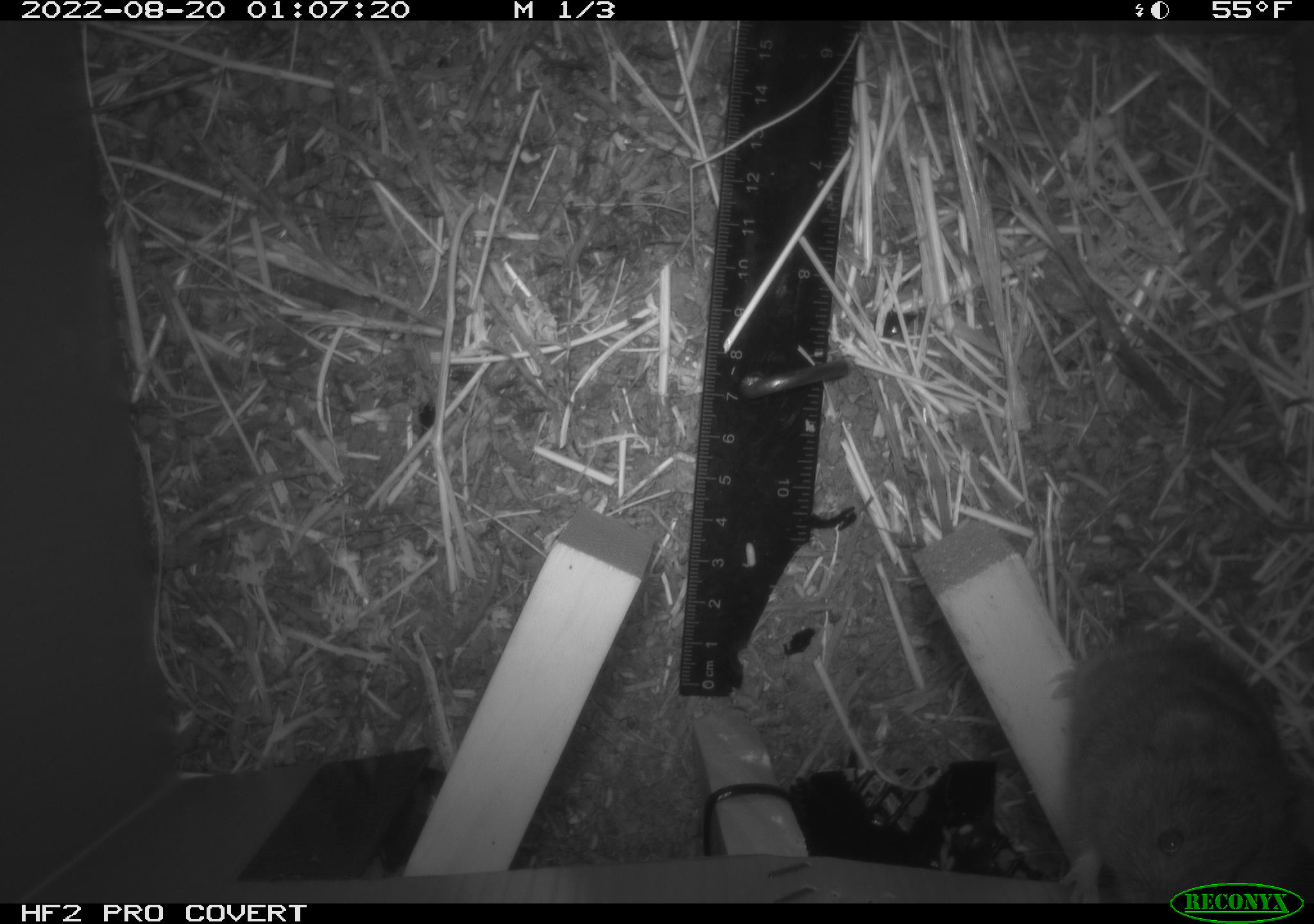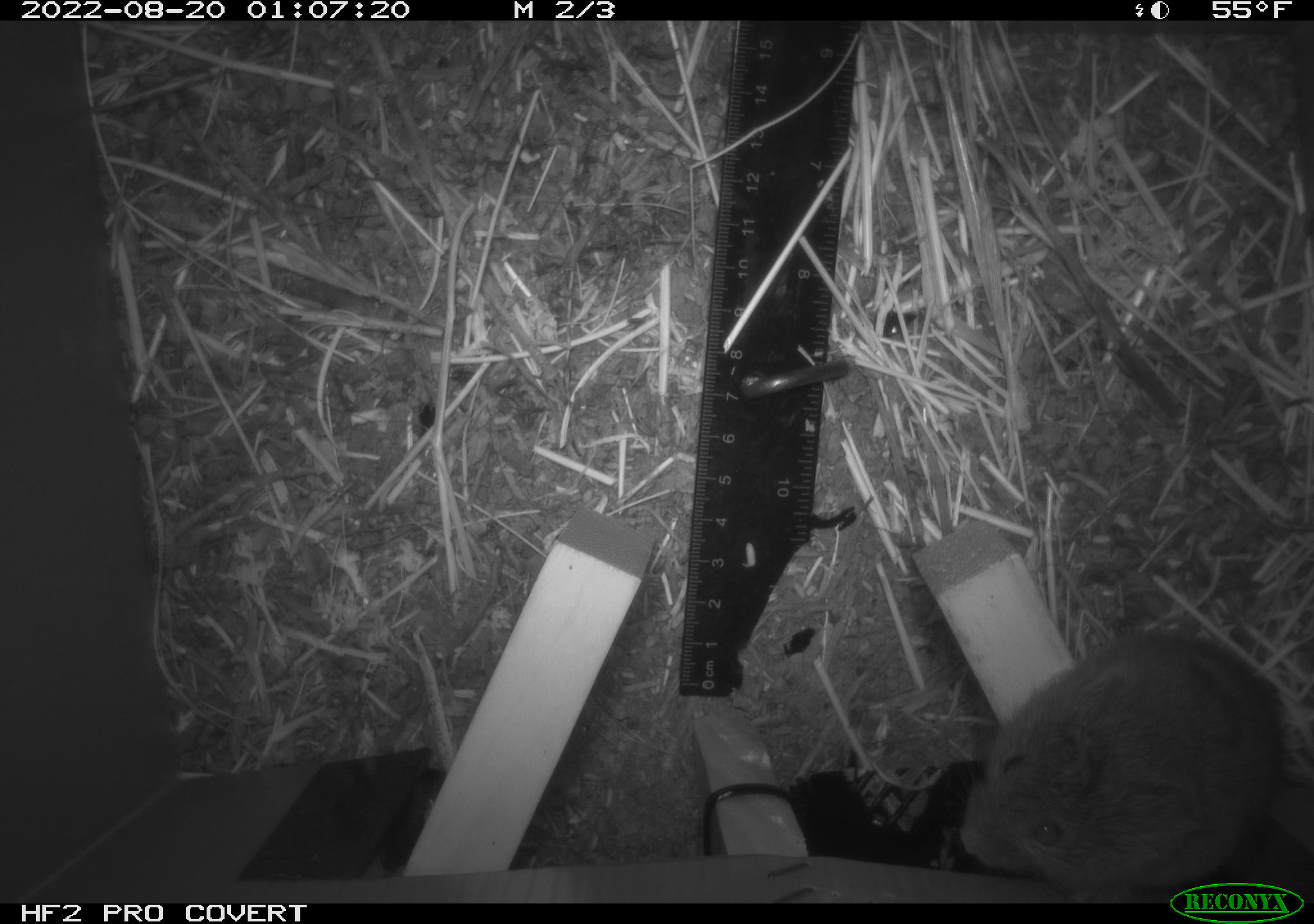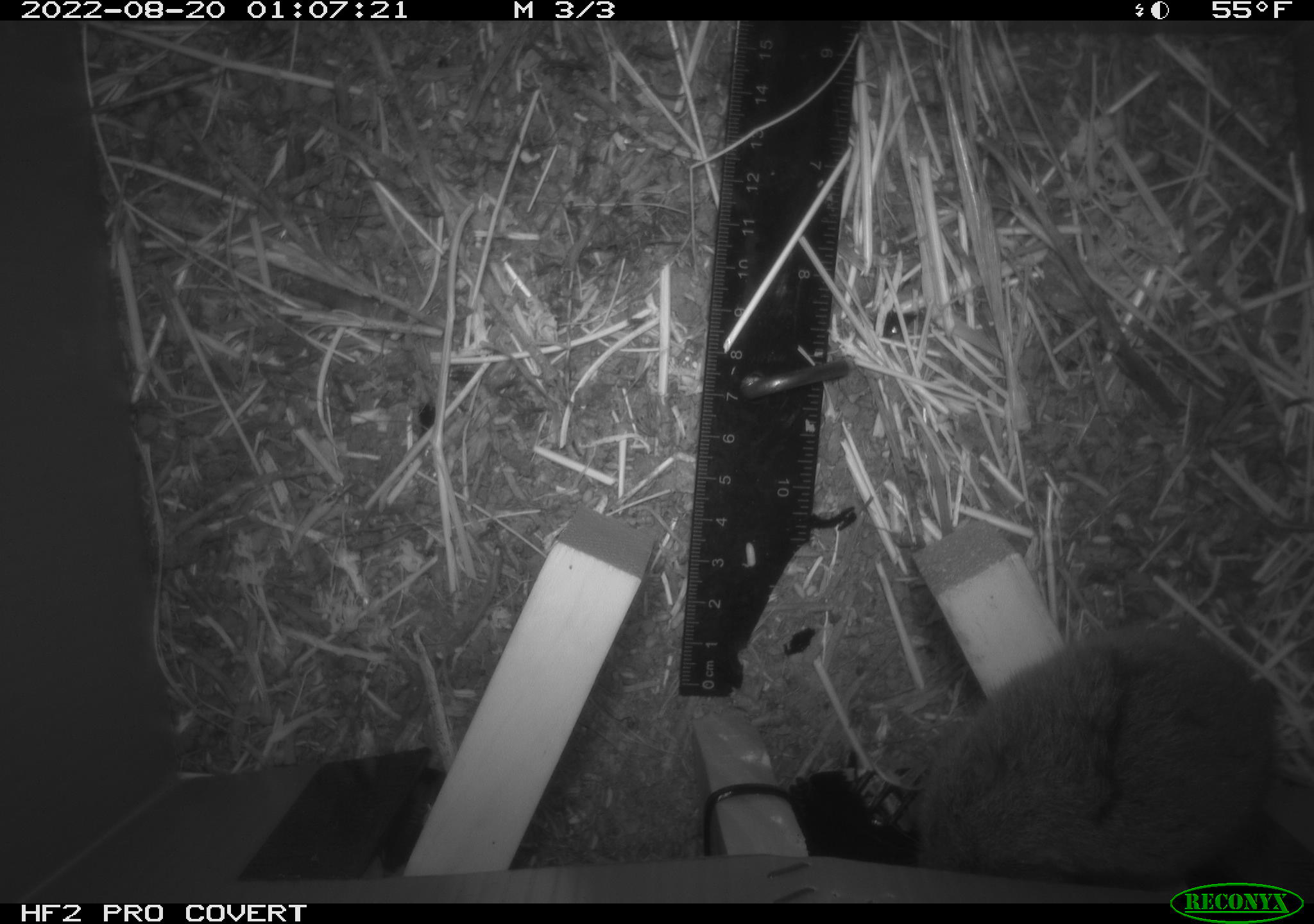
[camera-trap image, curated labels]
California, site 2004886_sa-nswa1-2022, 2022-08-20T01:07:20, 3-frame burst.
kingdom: Animalia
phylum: Chordata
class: Mammalia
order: Rodentia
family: Cricetidae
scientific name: Cricetidae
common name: hamsters, voles, lemmings, and allies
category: cricetidae family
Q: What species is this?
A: Cricetidae family (hamsters, voles, lemmings, and allies) (Cricetidae).